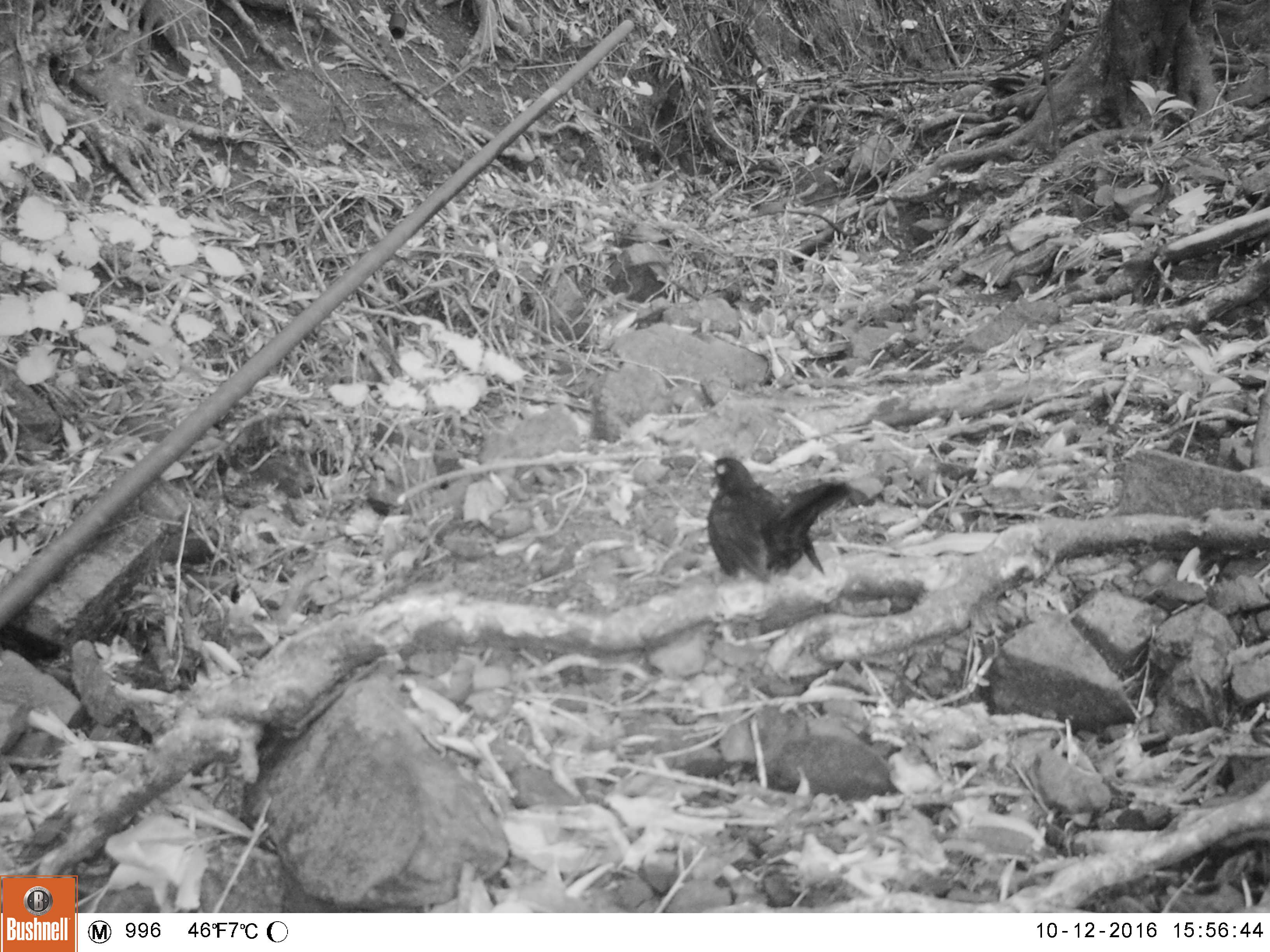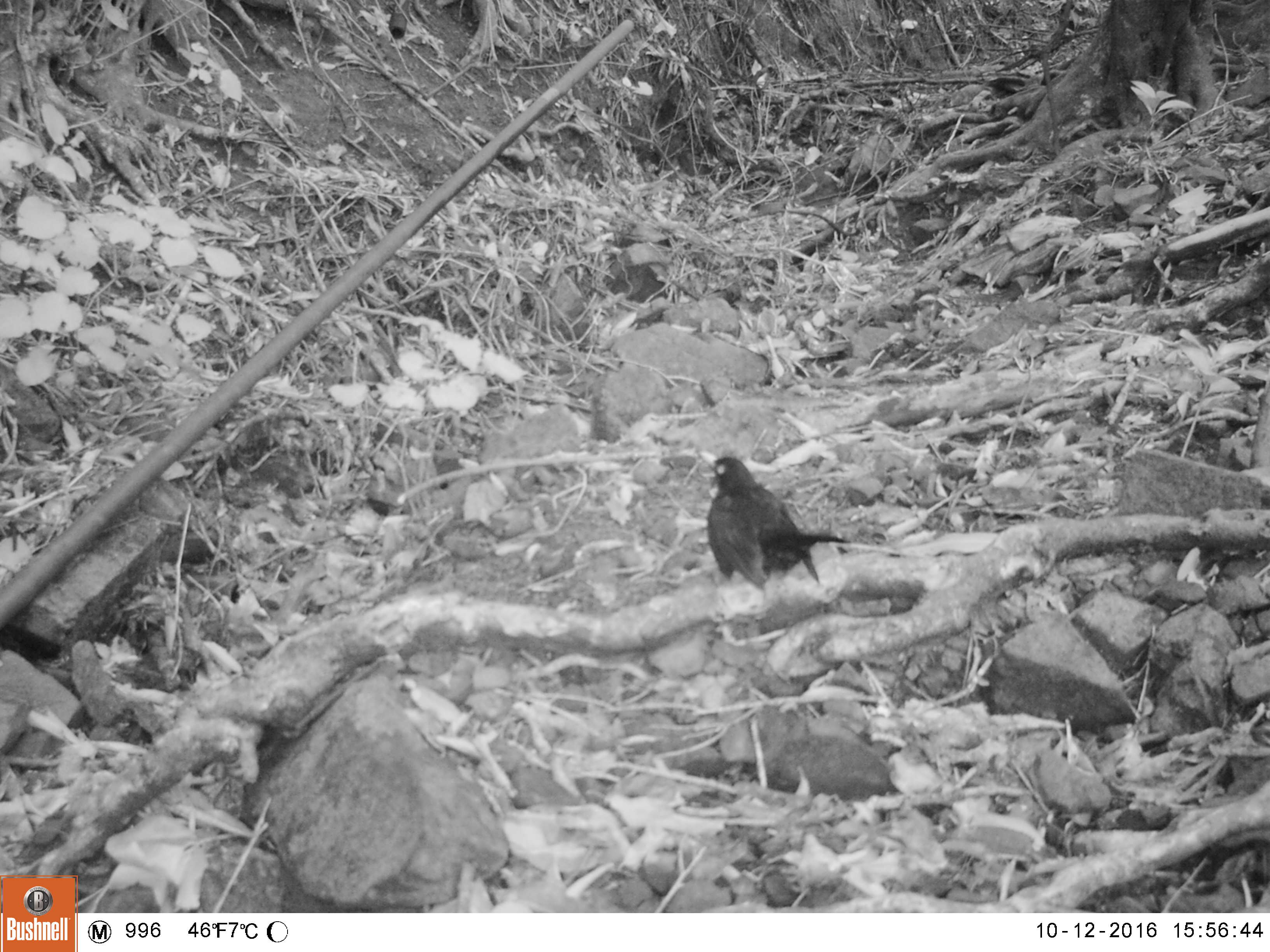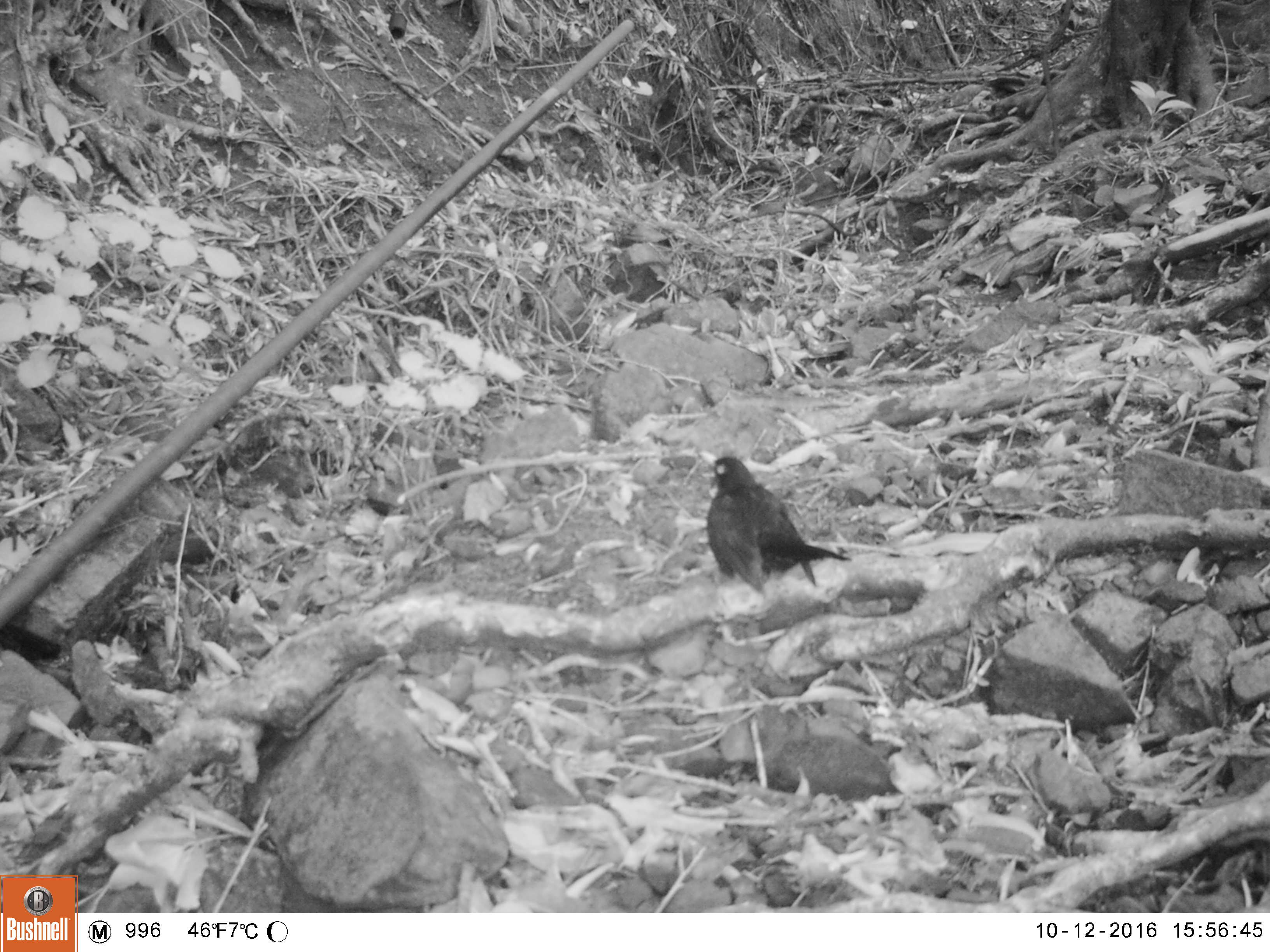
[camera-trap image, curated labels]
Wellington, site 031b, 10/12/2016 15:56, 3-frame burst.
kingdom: Animalia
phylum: Chordata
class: Aves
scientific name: Aves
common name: bird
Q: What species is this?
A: Bird (Aves).